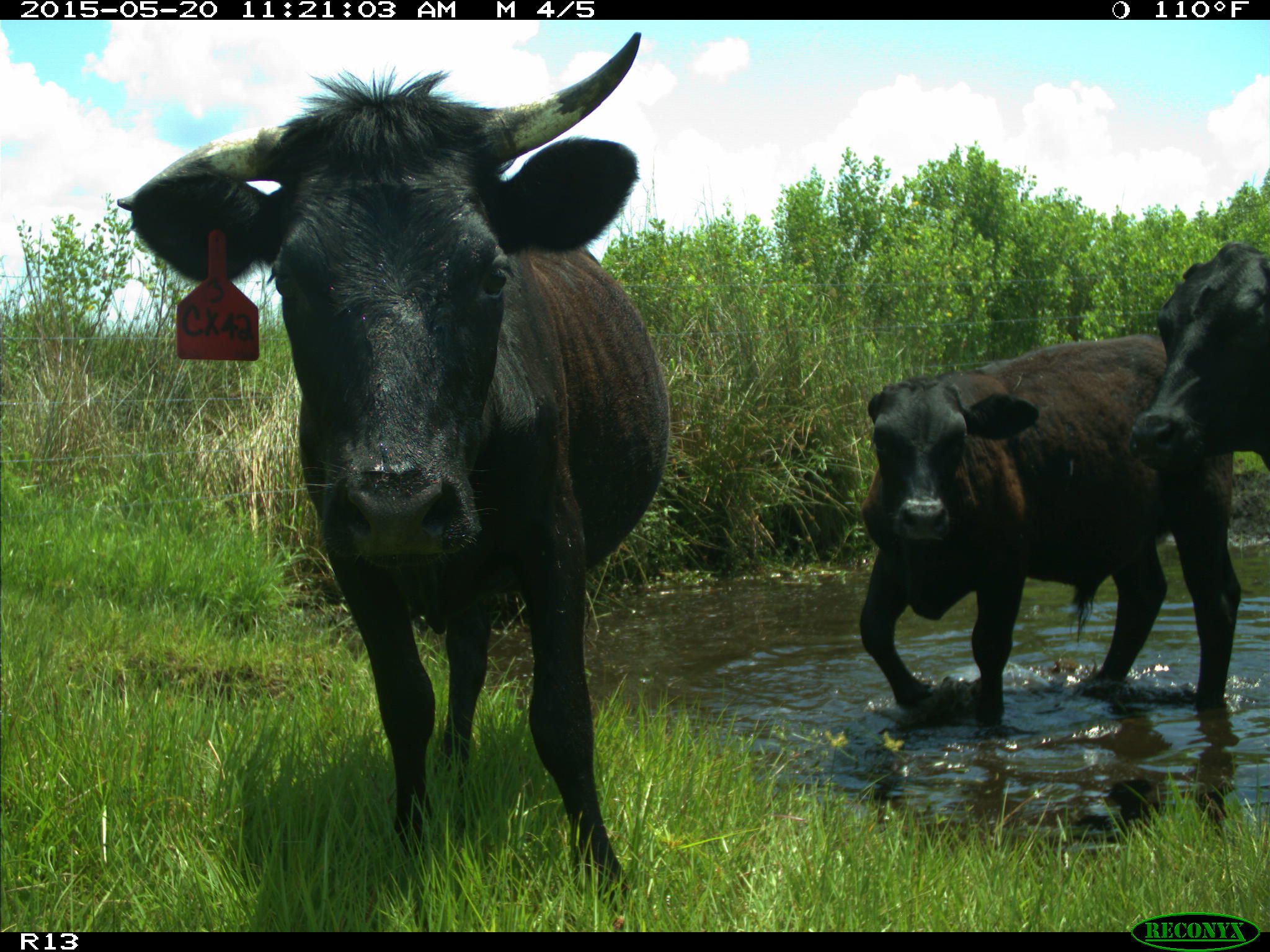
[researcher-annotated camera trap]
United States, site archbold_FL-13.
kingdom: Animalia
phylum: Chordata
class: Mammalia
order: Artiodactyla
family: Bovidae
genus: Bos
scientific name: Bos taurus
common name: domestic cow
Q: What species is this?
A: Bos taurus (domestic cow).